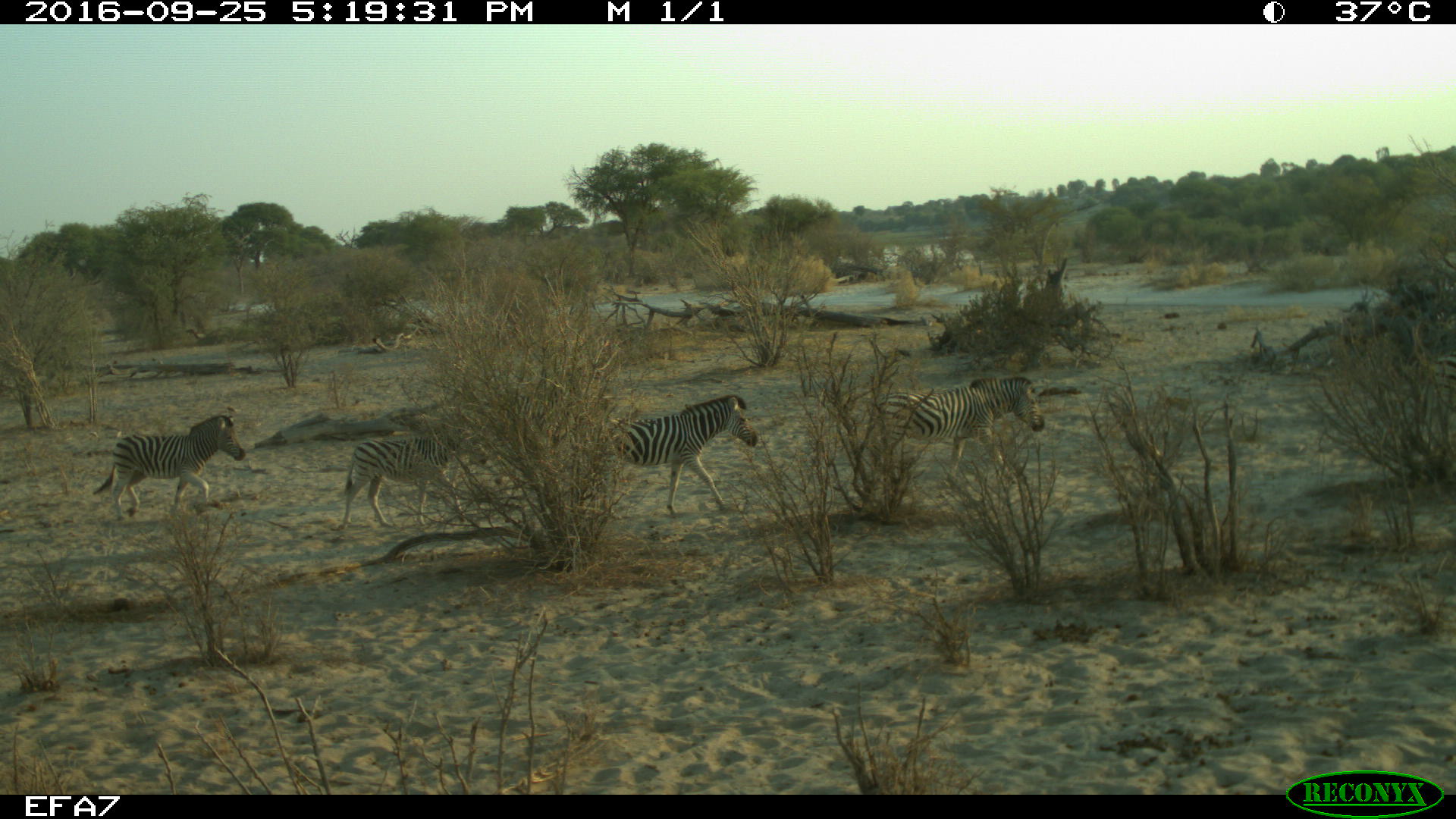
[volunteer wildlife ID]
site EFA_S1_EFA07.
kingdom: Animalia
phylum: Chordata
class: Mammalia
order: Perissodactyla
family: Equidae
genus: Equus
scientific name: Equus quagga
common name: plains zebra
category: zebraplains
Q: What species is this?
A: Zebraplains (plains zebra) (Equus quagga).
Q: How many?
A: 4.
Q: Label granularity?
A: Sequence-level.